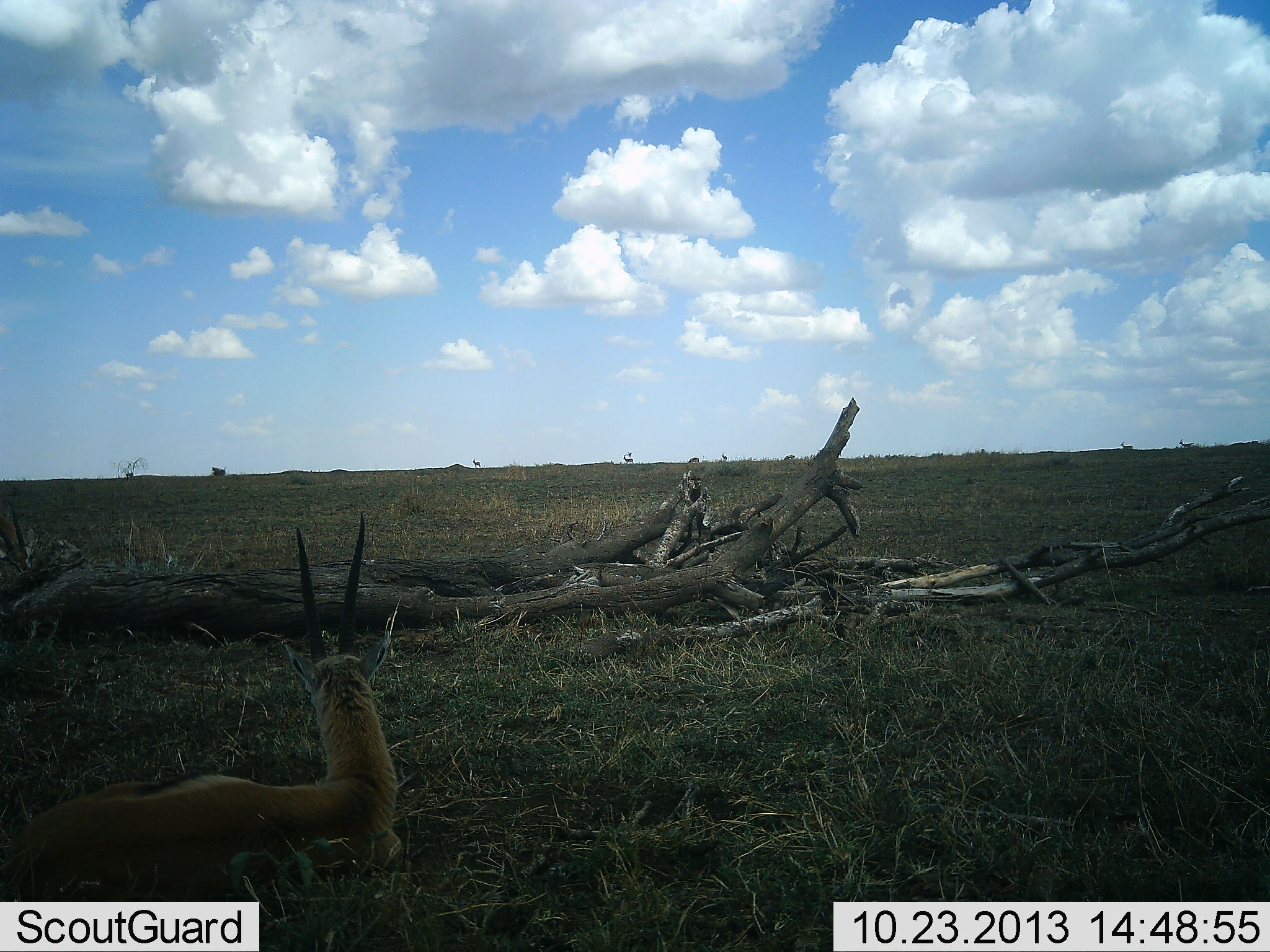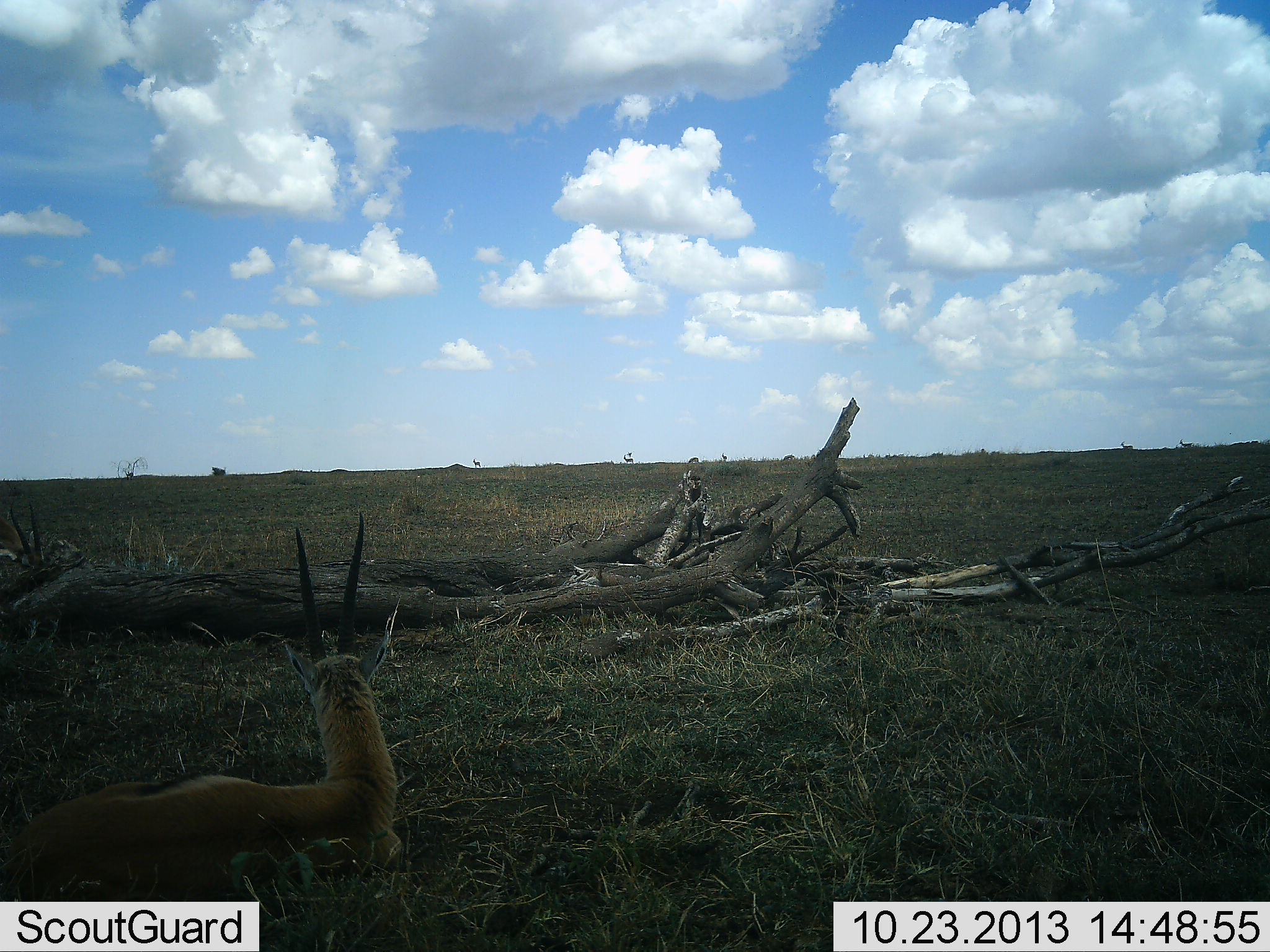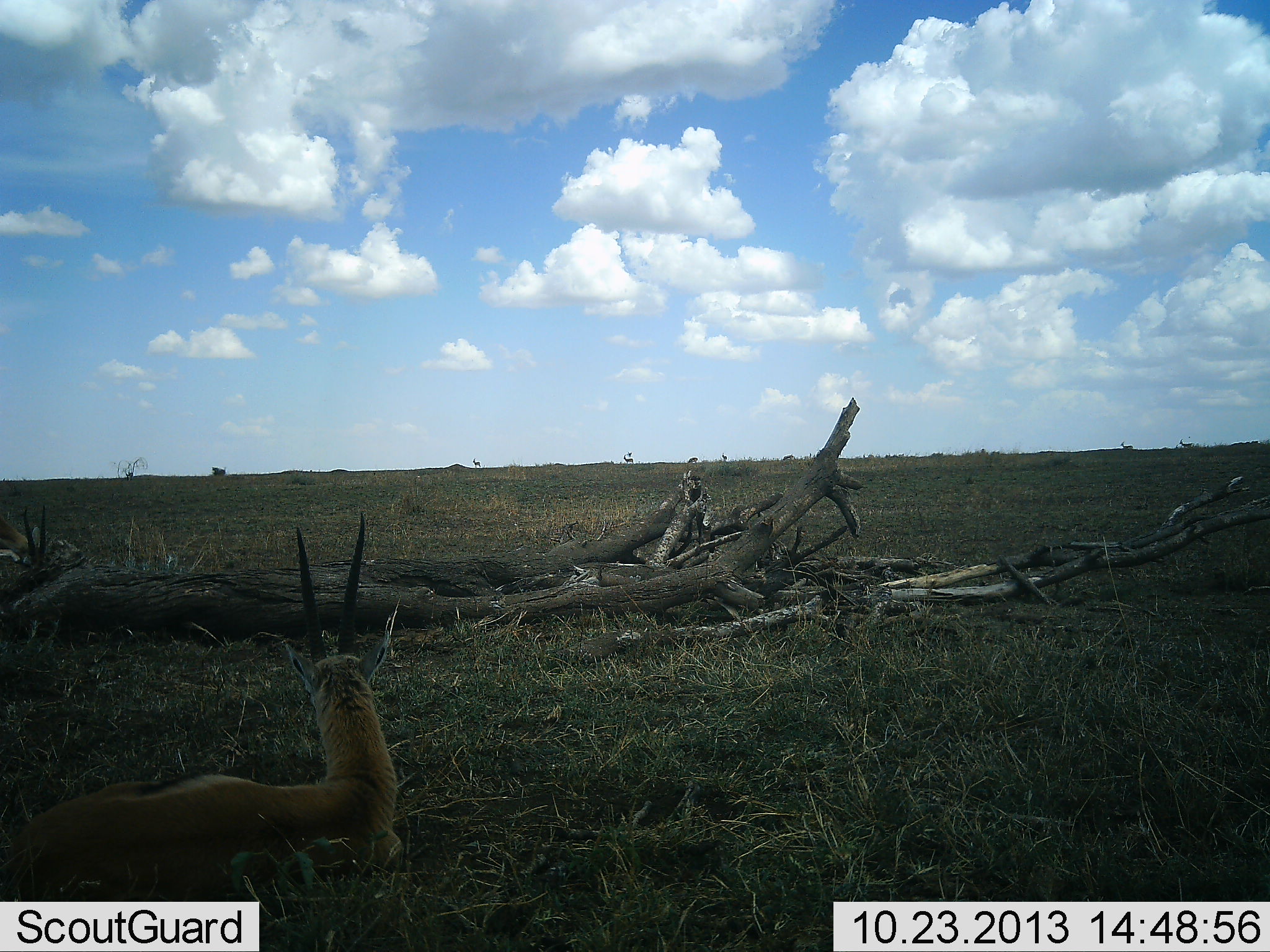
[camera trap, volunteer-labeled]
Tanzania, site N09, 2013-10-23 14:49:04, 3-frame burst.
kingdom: Animalia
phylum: Chordata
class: Mammalia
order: Artiodactyla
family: Bovidae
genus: Eudorcas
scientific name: Eudorcas thomsonii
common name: thomson's gazelle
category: gazellethomsons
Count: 2.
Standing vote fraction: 10%.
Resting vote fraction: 100%.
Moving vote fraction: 0%.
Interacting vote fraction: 0%.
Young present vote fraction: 0%.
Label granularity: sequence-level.